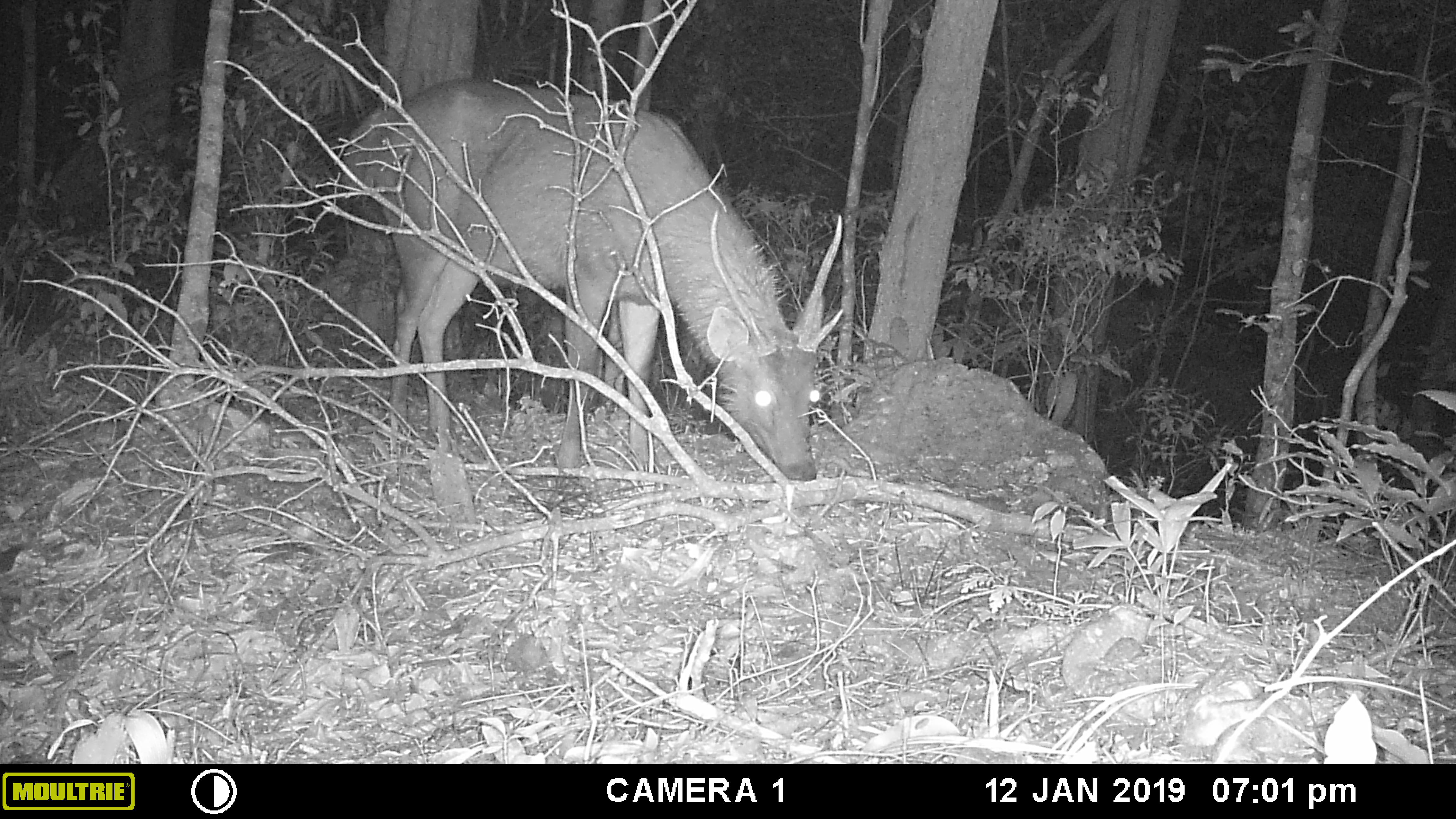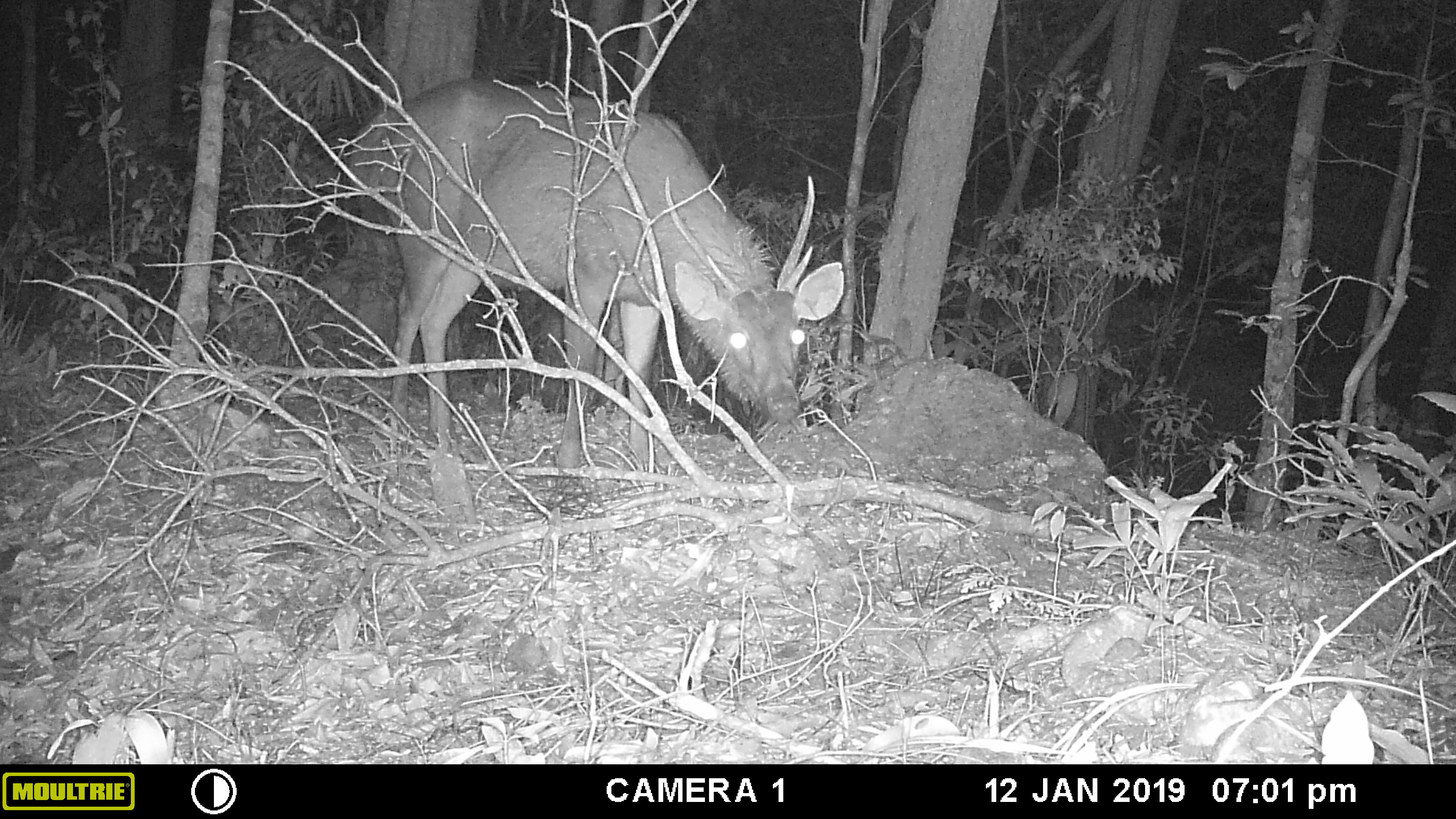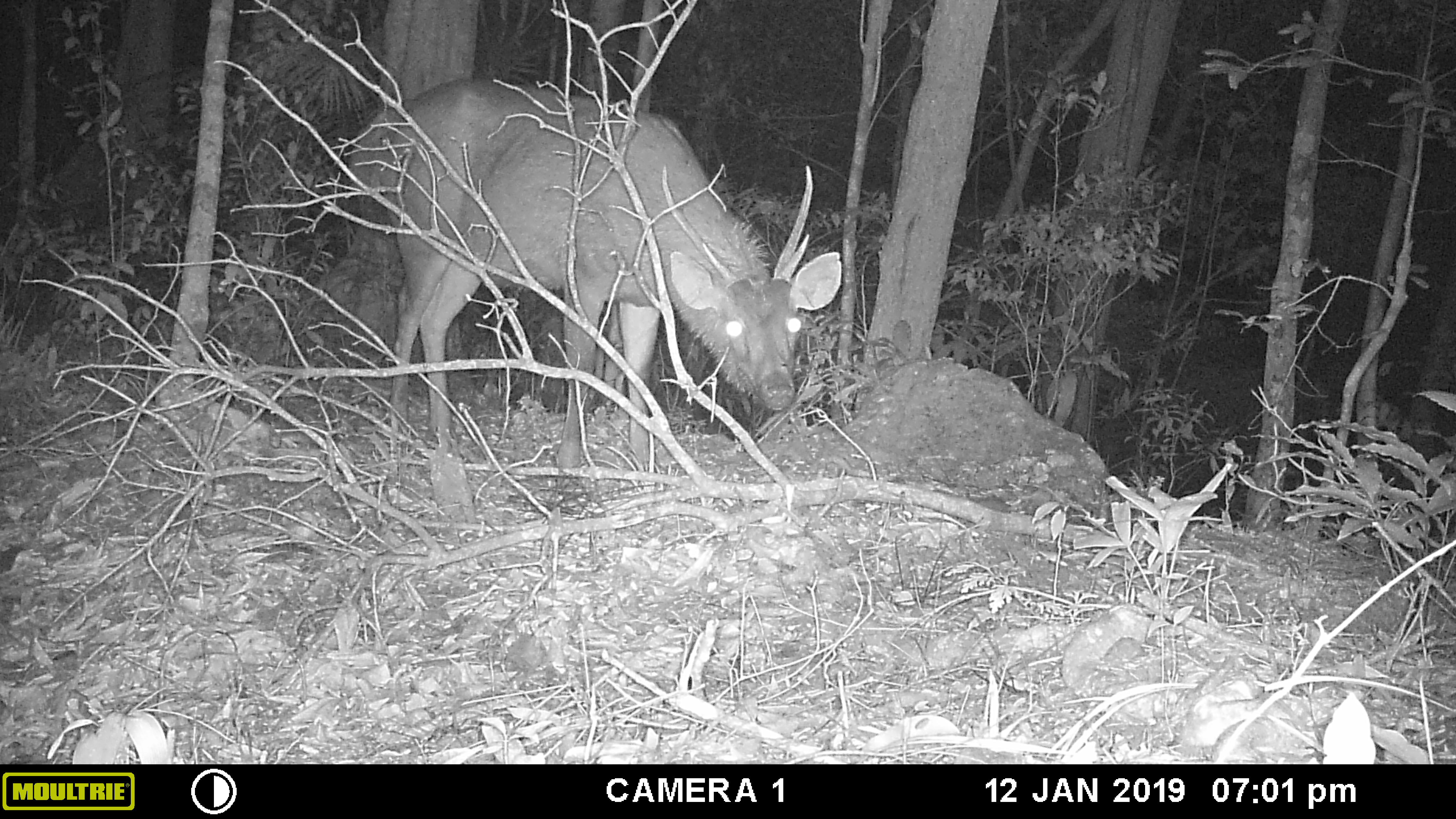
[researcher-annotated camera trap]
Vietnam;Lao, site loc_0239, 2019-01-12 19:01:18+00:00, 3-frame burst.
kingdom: Animalia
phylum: Chordata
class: Mammalia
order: Artiodactyla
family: Cervidae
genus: Rusa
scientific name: Rusa unicolor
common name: sambar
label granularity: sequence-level